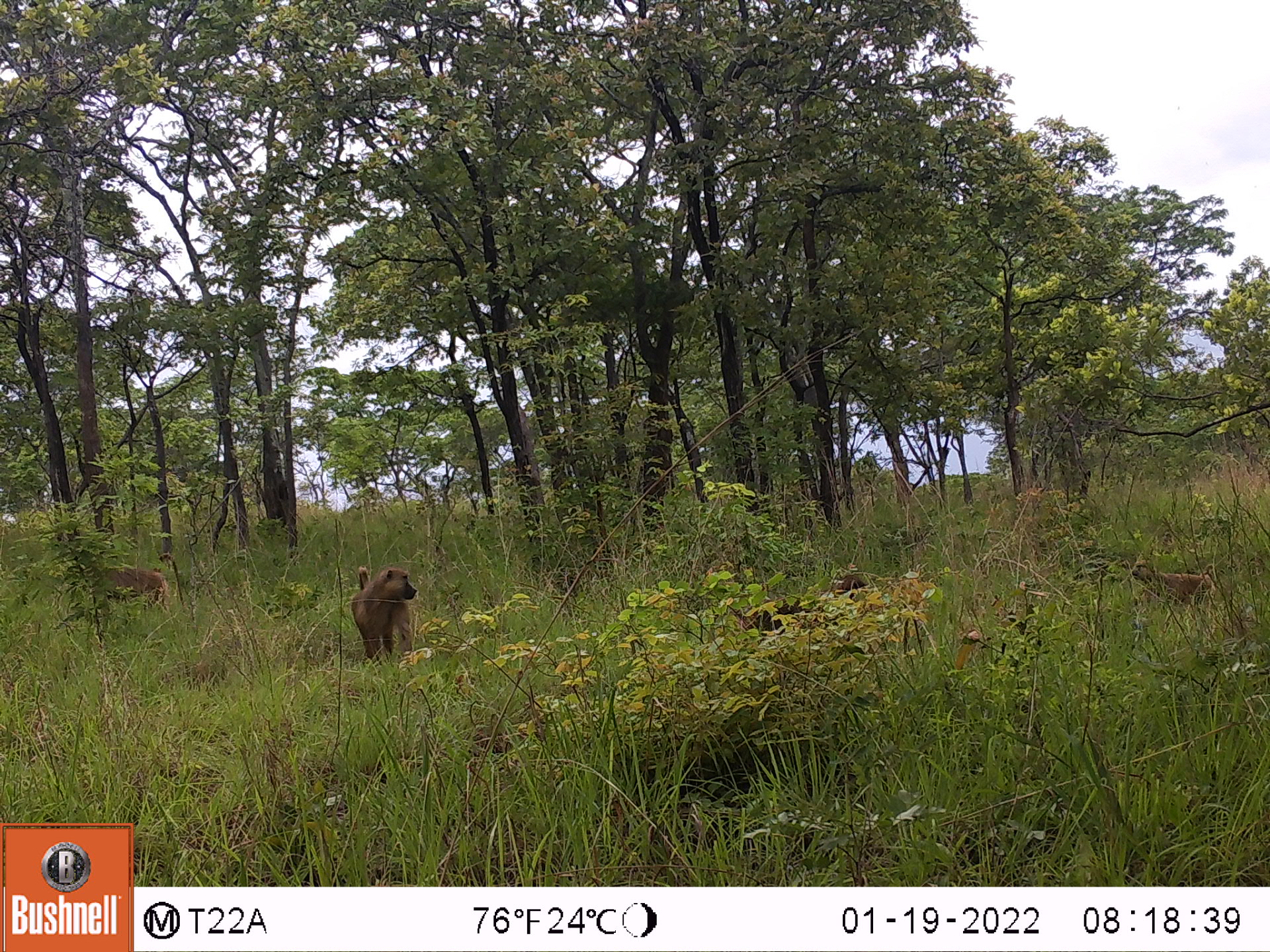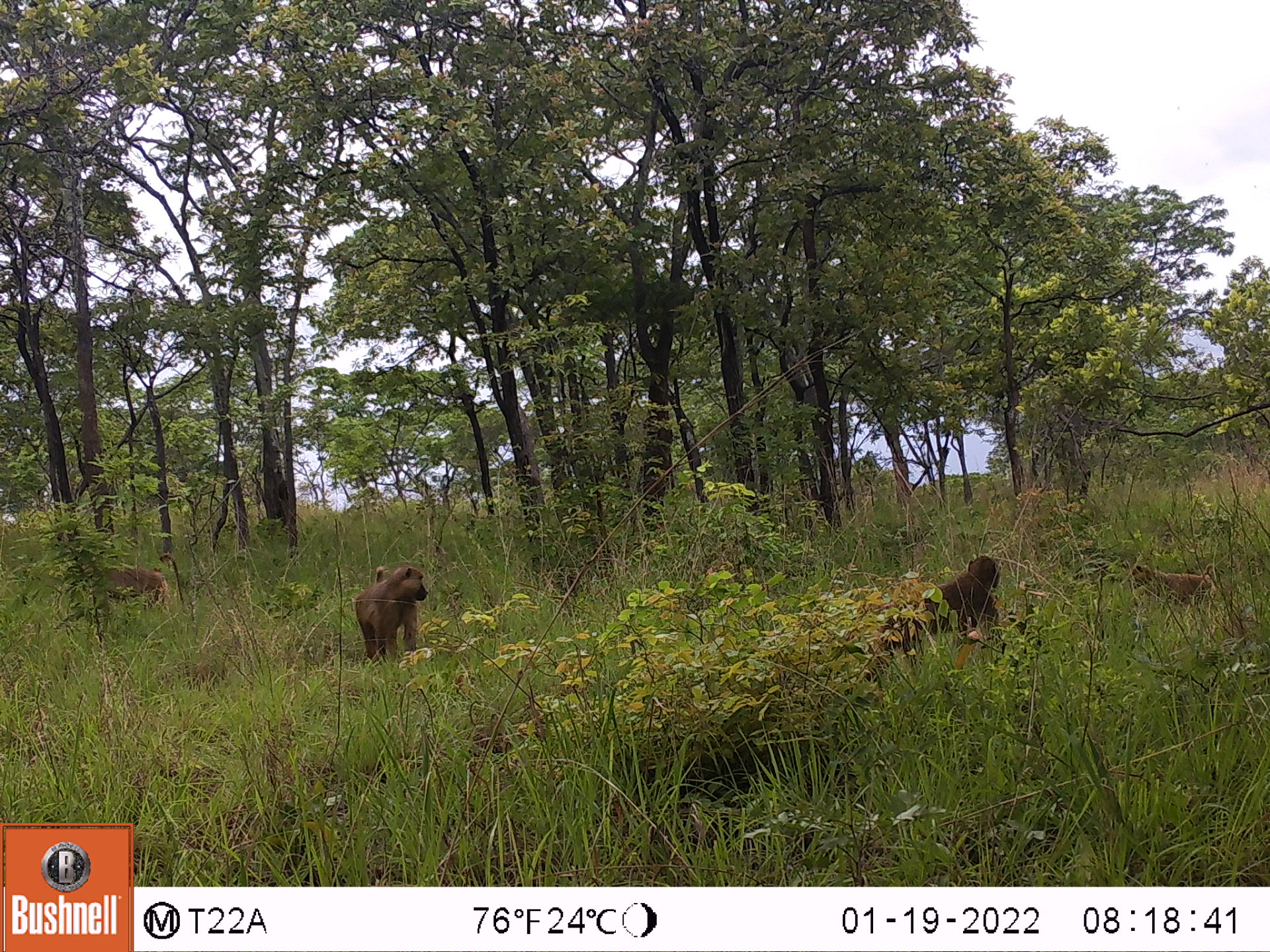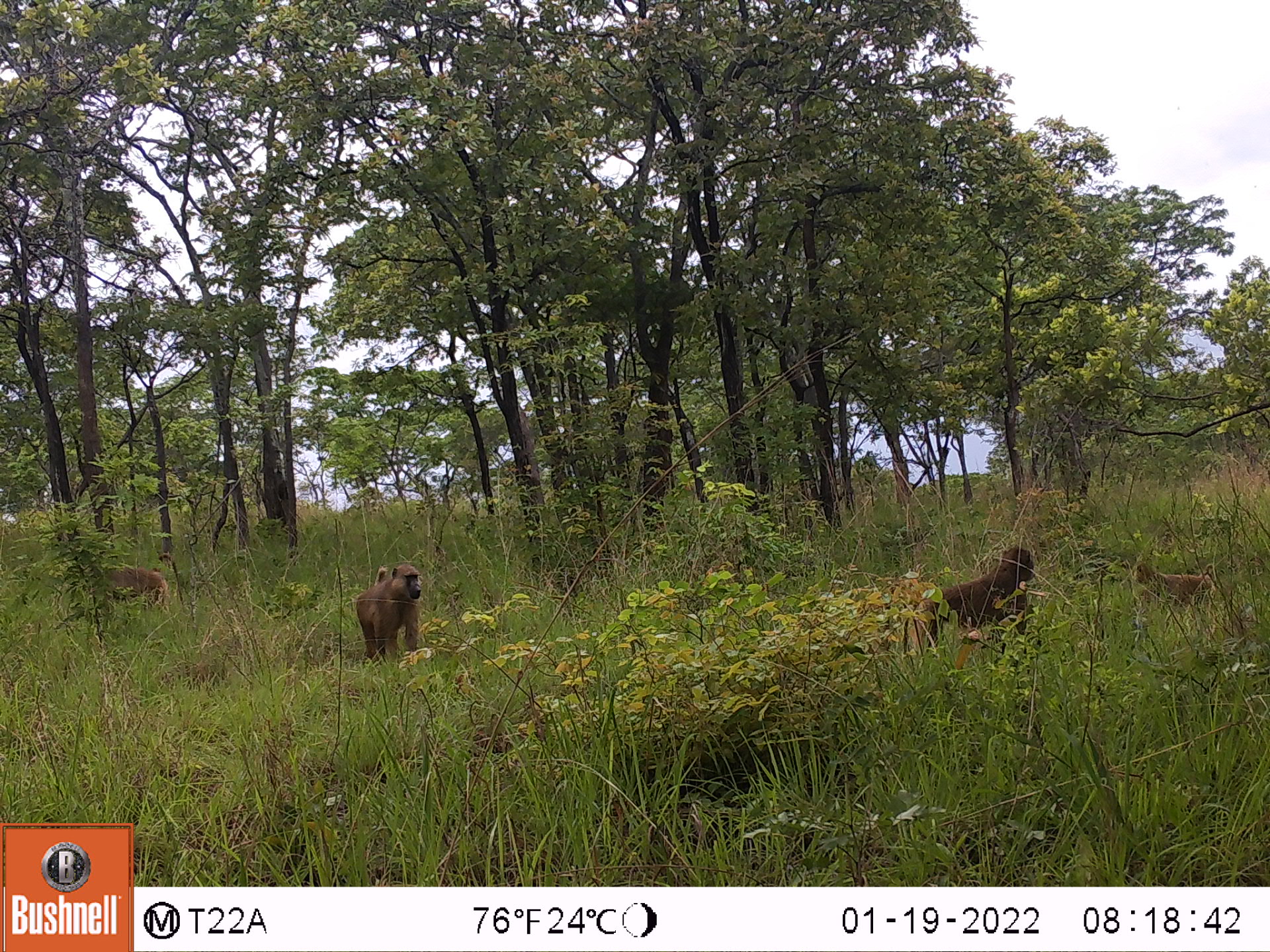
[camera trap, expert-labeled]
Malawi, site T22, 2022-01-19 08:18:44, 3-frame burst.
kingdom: Animalia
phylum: Chordata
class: Mammalia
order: Primates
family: Cercopithecidae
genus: Papio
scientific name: Papio cynocephalus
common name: yellow baboon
Yellow baboon (Papio cynocephalus), count 4.